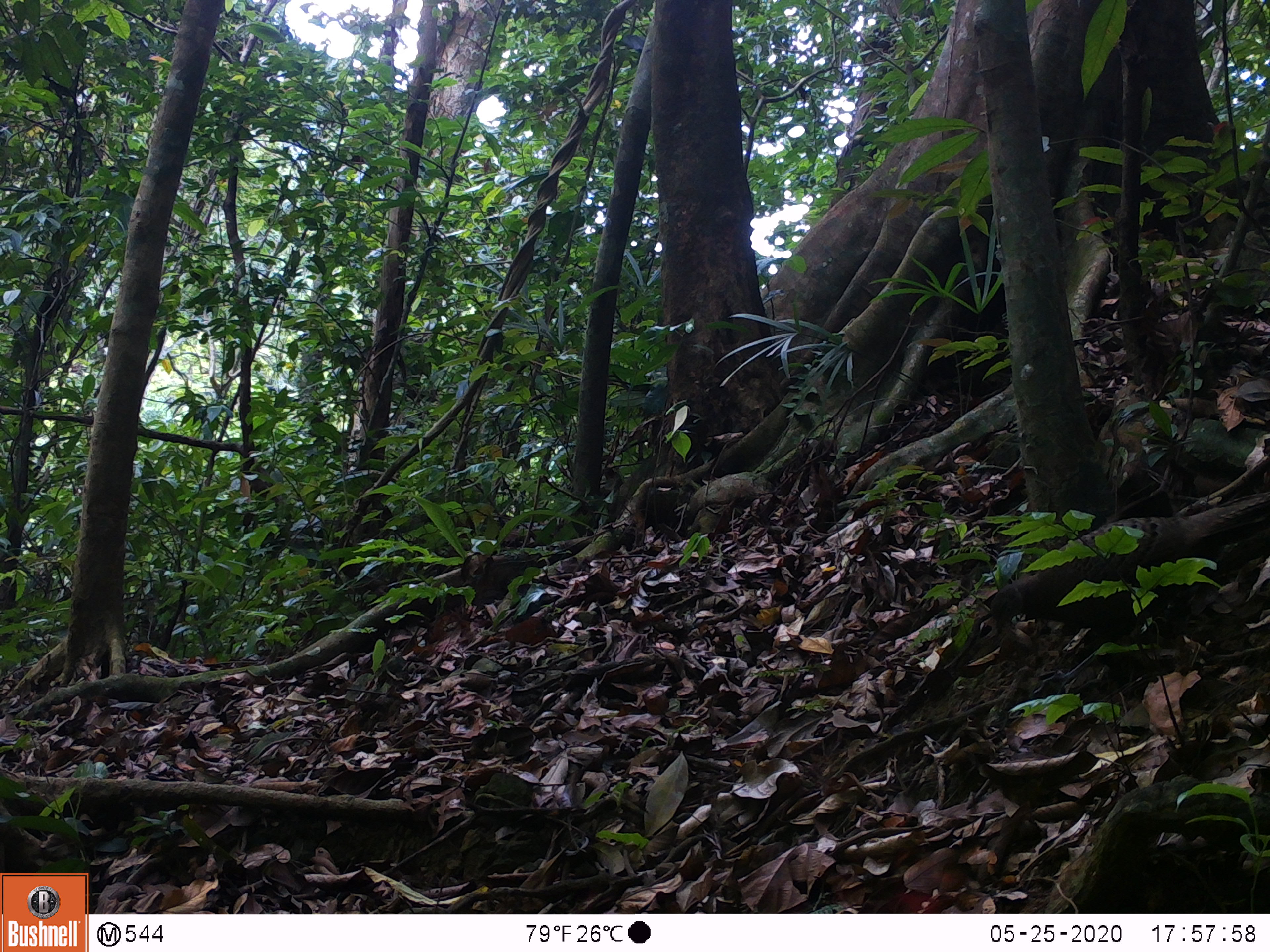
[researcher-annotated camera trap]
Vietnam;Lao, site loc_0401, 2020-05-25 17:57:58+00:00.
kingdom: Animalia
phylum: Chordata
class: Aves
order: Galliformes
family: Phasianidae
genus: Polyplectron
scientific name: Polyplectron bicalcaratum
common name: gray peacock-pheasant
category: grey peacock pheasant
Grey peacock pheasant (gray peacock-pheasant) (Polyplectron bicalcaratum). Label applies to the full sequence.